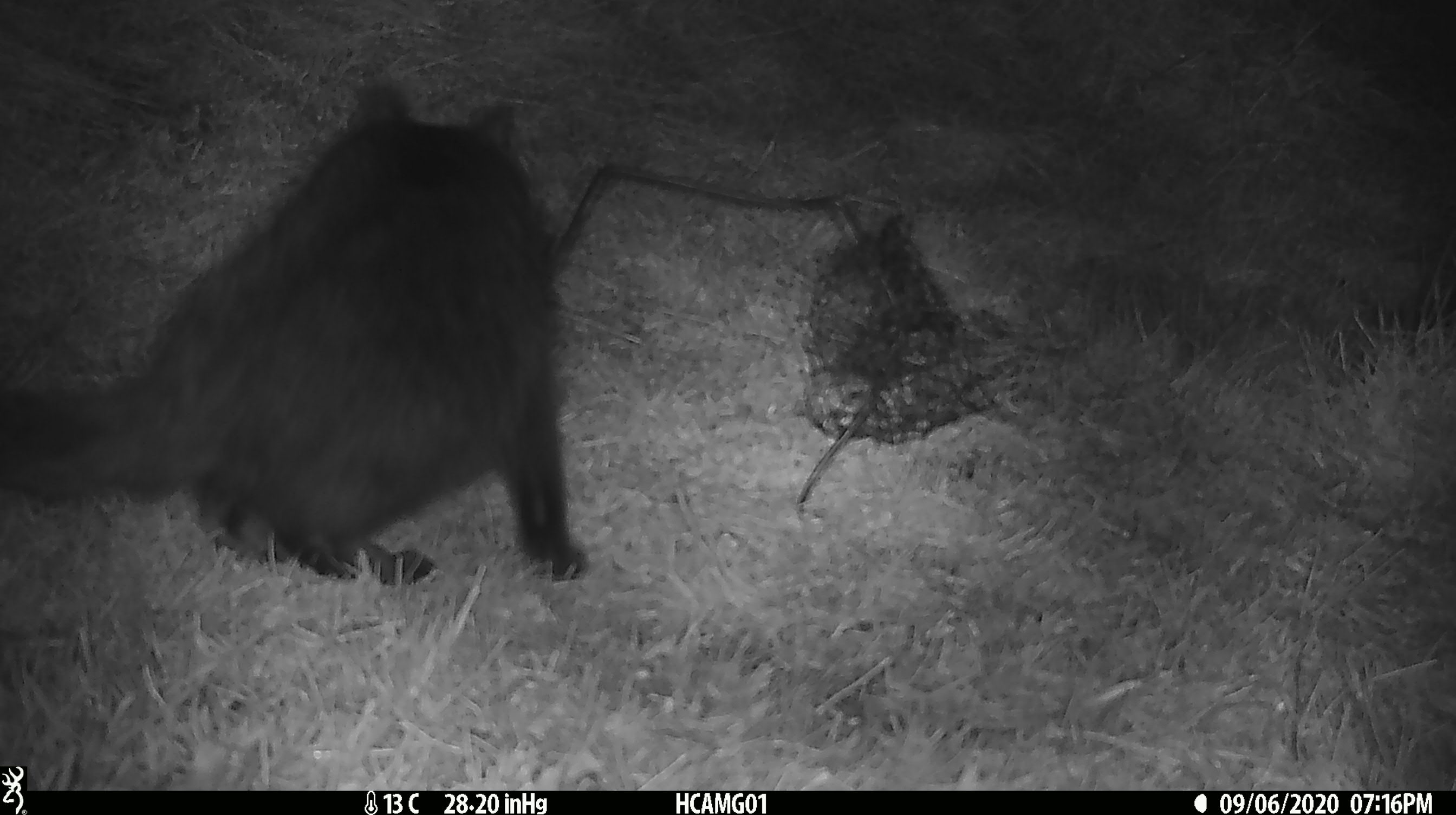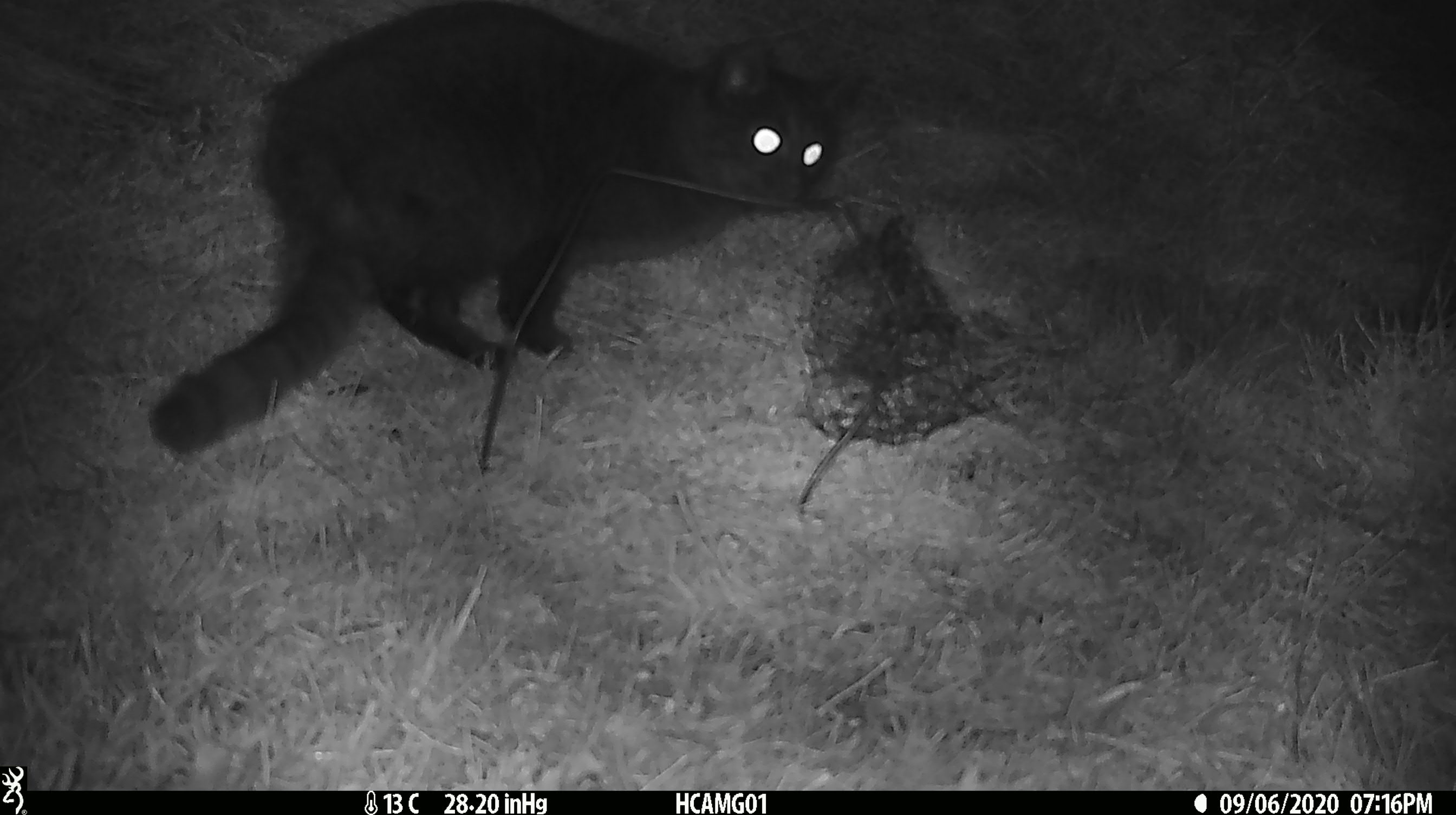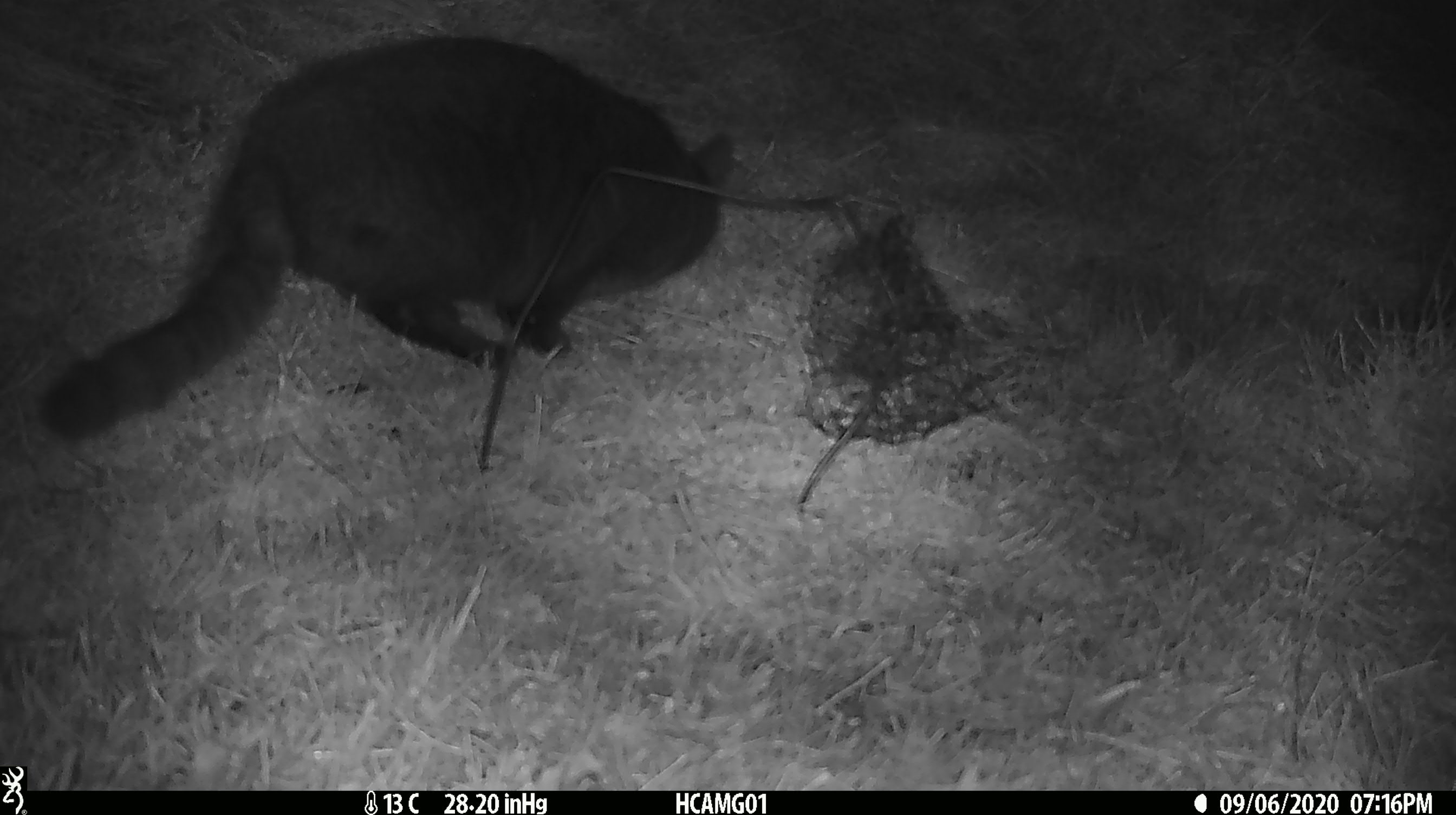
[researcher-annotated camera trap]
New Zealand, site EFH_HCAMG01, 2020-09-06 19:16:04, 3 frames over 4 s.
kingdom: Animalia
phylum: Chordata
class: Mammalia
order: Carnivora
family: Felidae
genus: Felis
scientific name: Felis catus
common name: domestic cat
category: cat